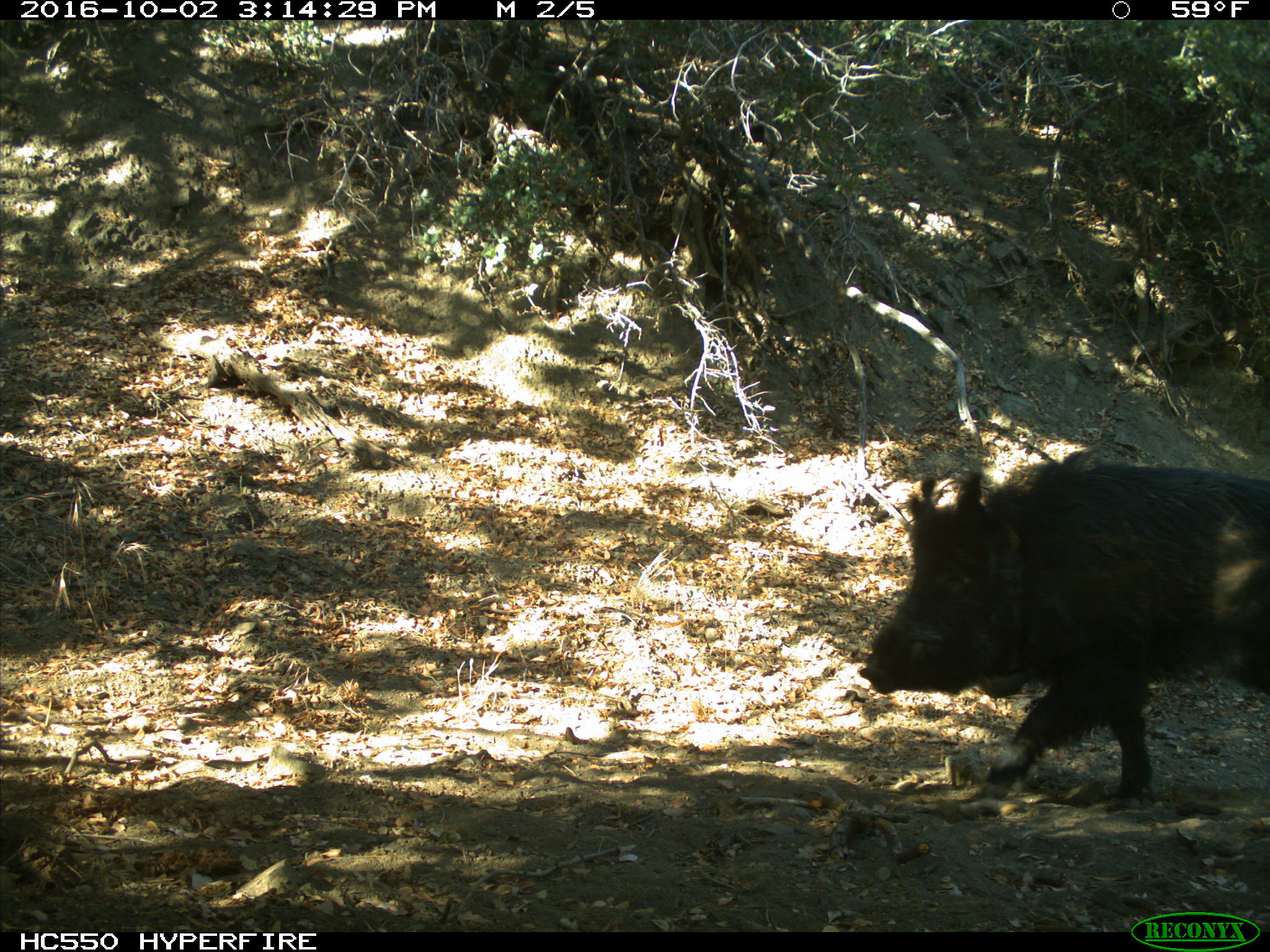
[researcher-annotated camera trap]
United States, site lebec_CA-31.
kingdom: Animalia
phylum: Chordata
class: Mammalia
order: Artiodactyla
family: Suidae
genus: Sus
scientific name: Sus scrofa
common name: wild boar